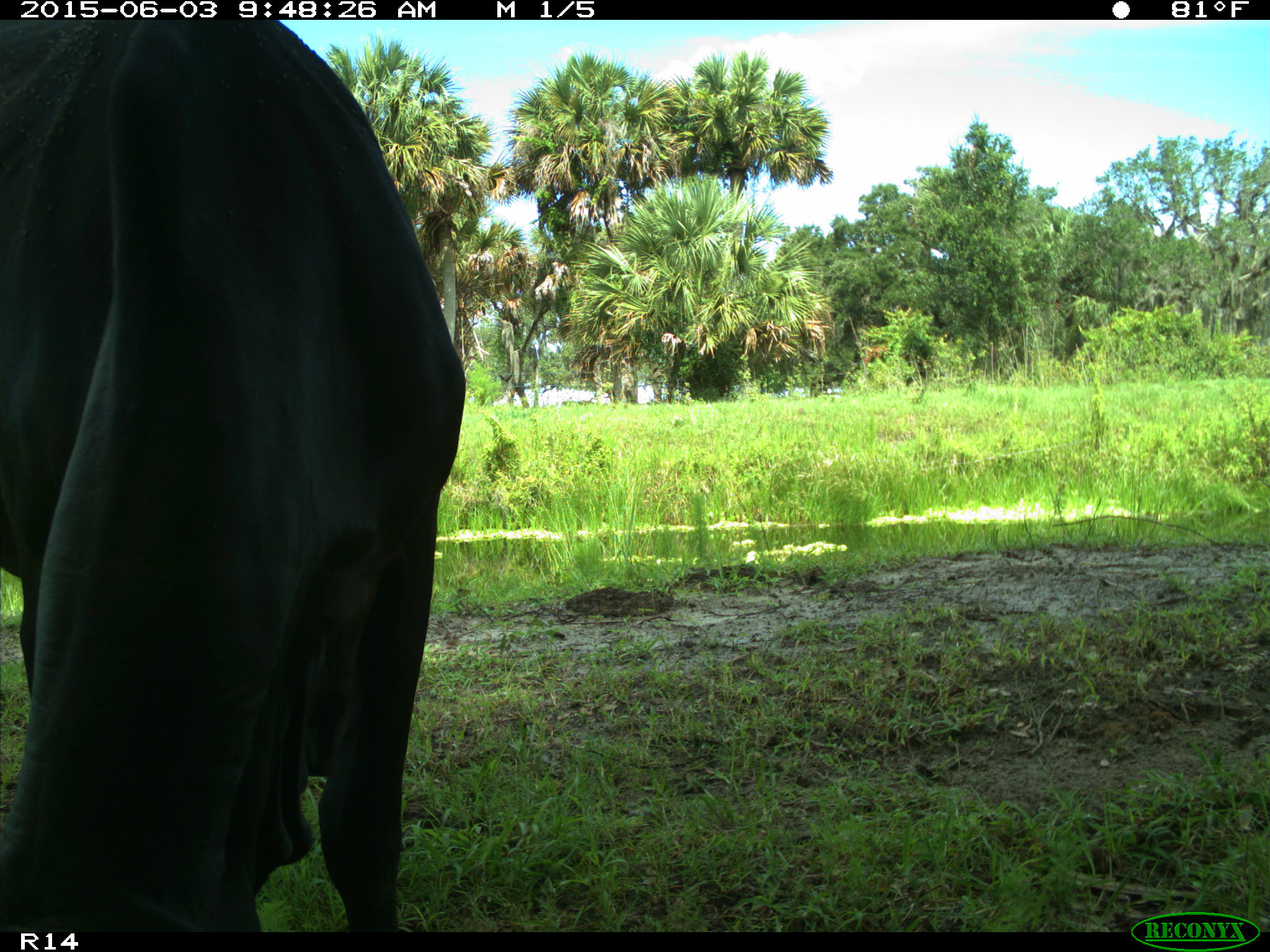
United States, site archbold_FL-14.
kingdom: Animalia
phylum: Chordata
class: Mammalia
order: Artiodactyla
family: Bovidae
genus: Bos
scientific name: Bos taurus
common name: domestic cow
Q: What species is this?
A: Bos taurus (domestic cow).